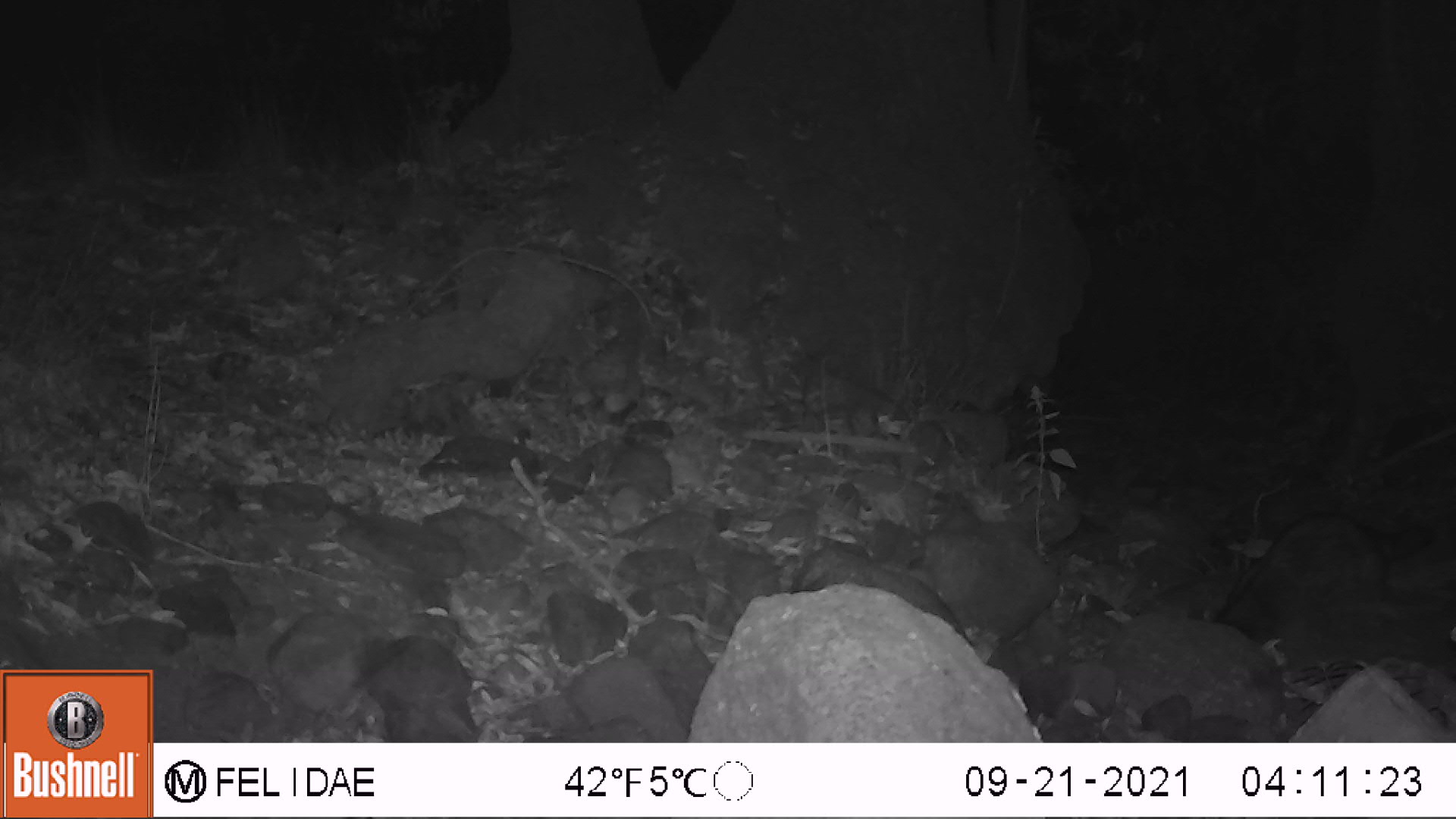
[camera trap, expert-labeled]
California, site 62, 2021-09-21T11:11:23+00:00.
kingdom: Animalia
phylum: Chordata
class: Mammalia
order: Carnivora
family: Procyonidae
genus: Procyon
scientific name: Procyon lotor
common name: raccoon